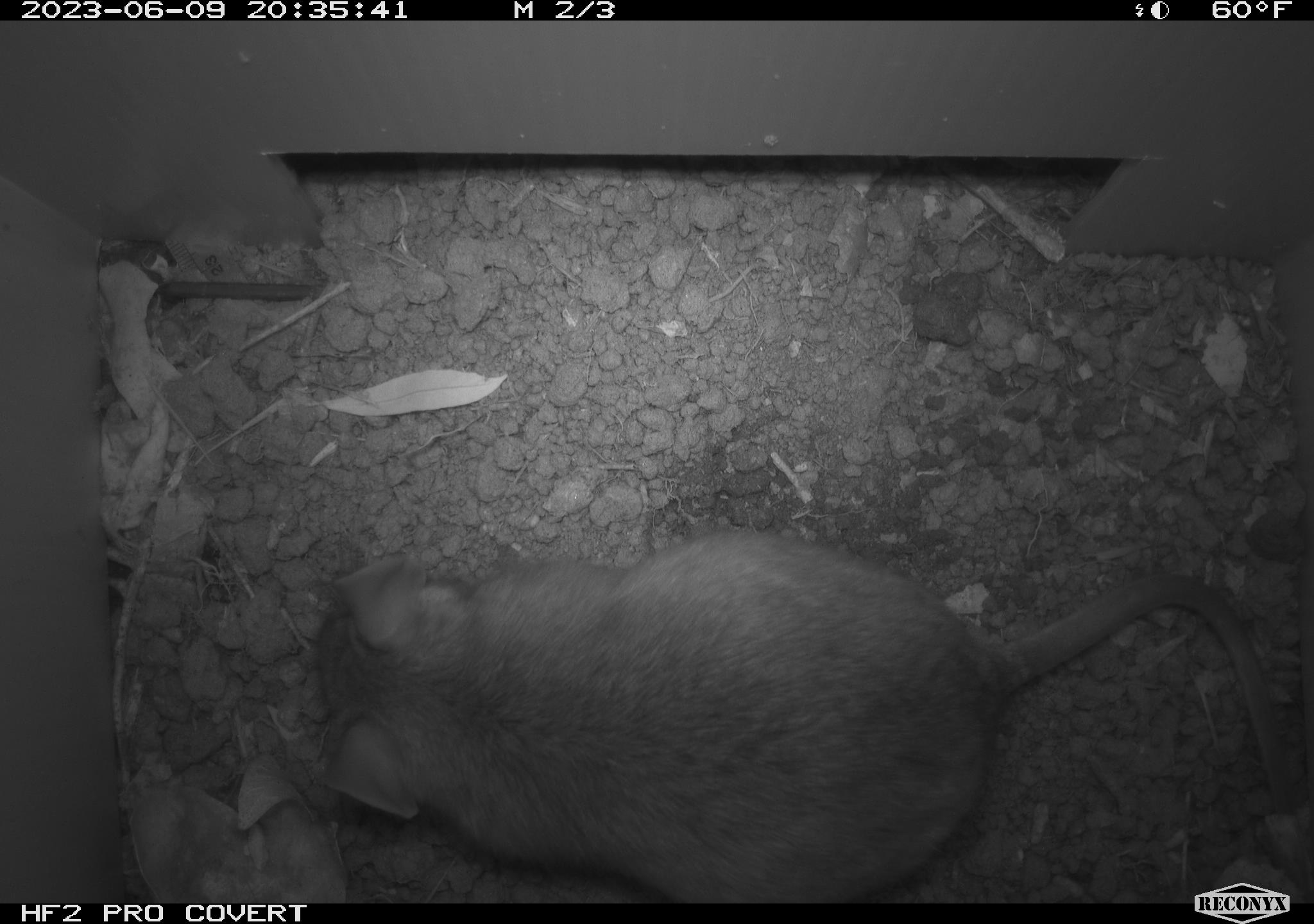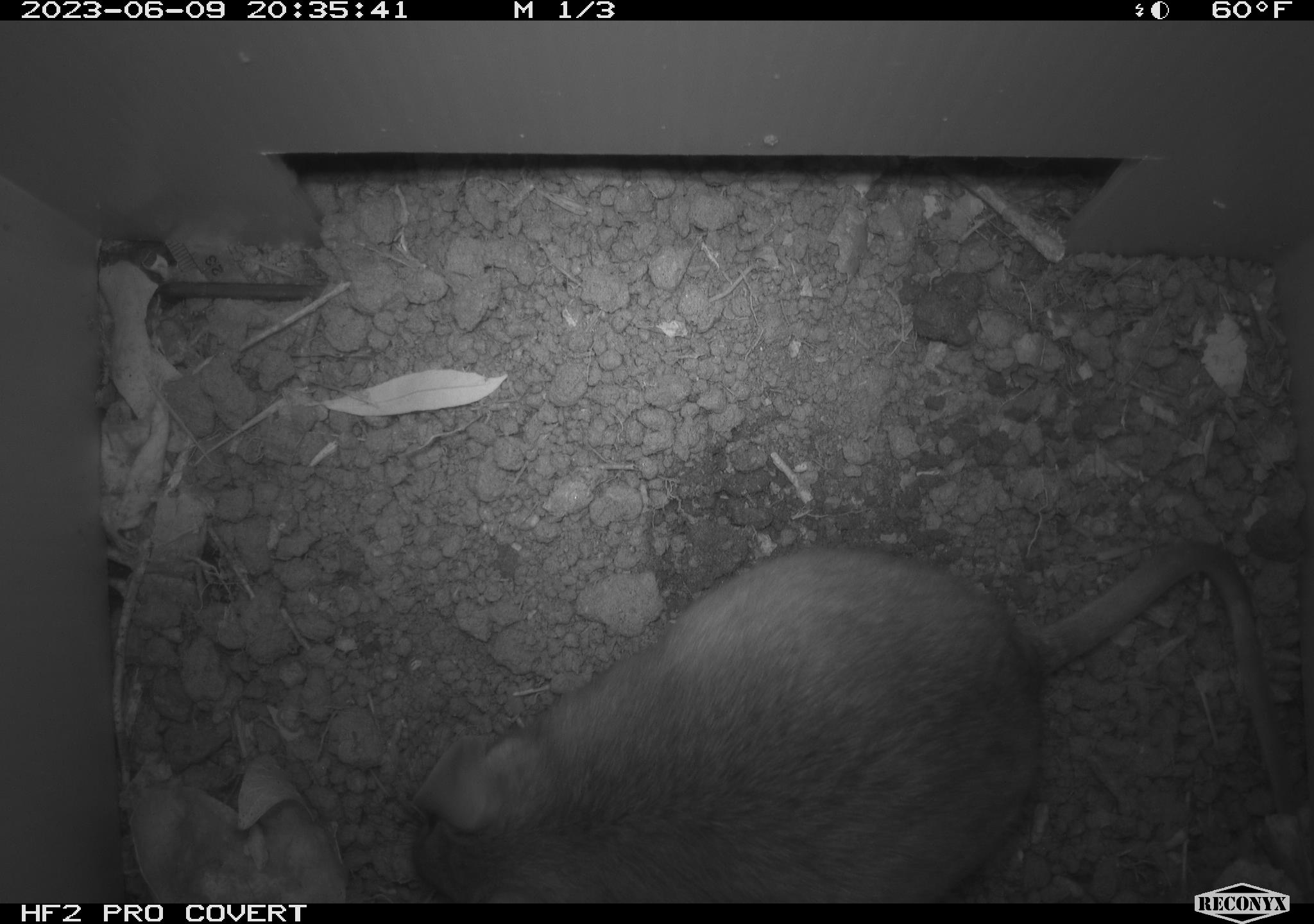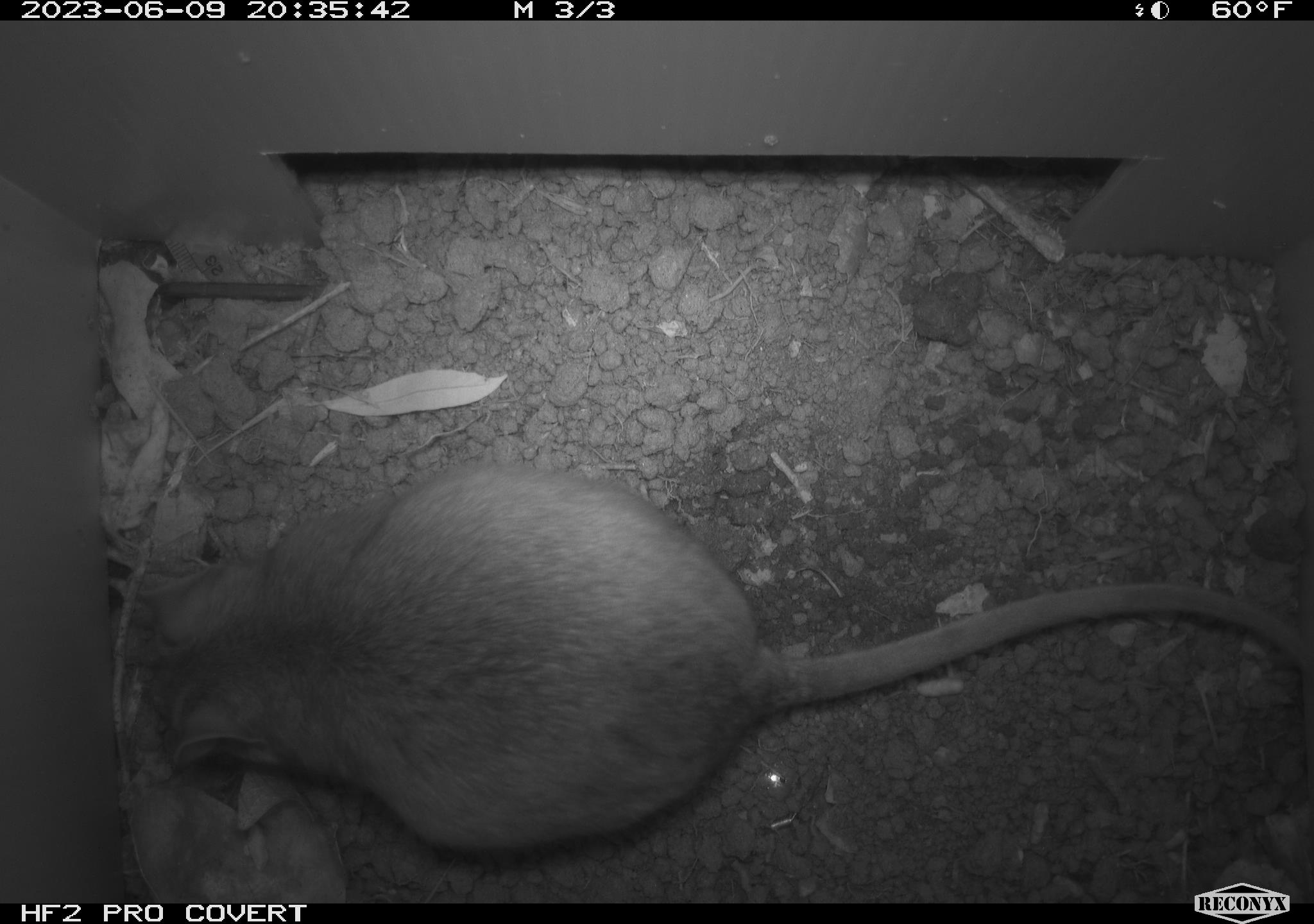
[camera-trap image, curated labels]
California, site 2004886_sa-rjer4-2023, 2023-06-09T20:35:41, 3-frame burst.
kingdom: Animalia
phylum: Chordata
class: Mammalia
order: Rodentia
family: Cricetidae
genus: Neotoma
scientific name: Neotoma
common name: pack rat or woodrat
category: neotoma species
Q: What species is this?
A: Neotoma species (pack rat or woodrat) (Neotoma).